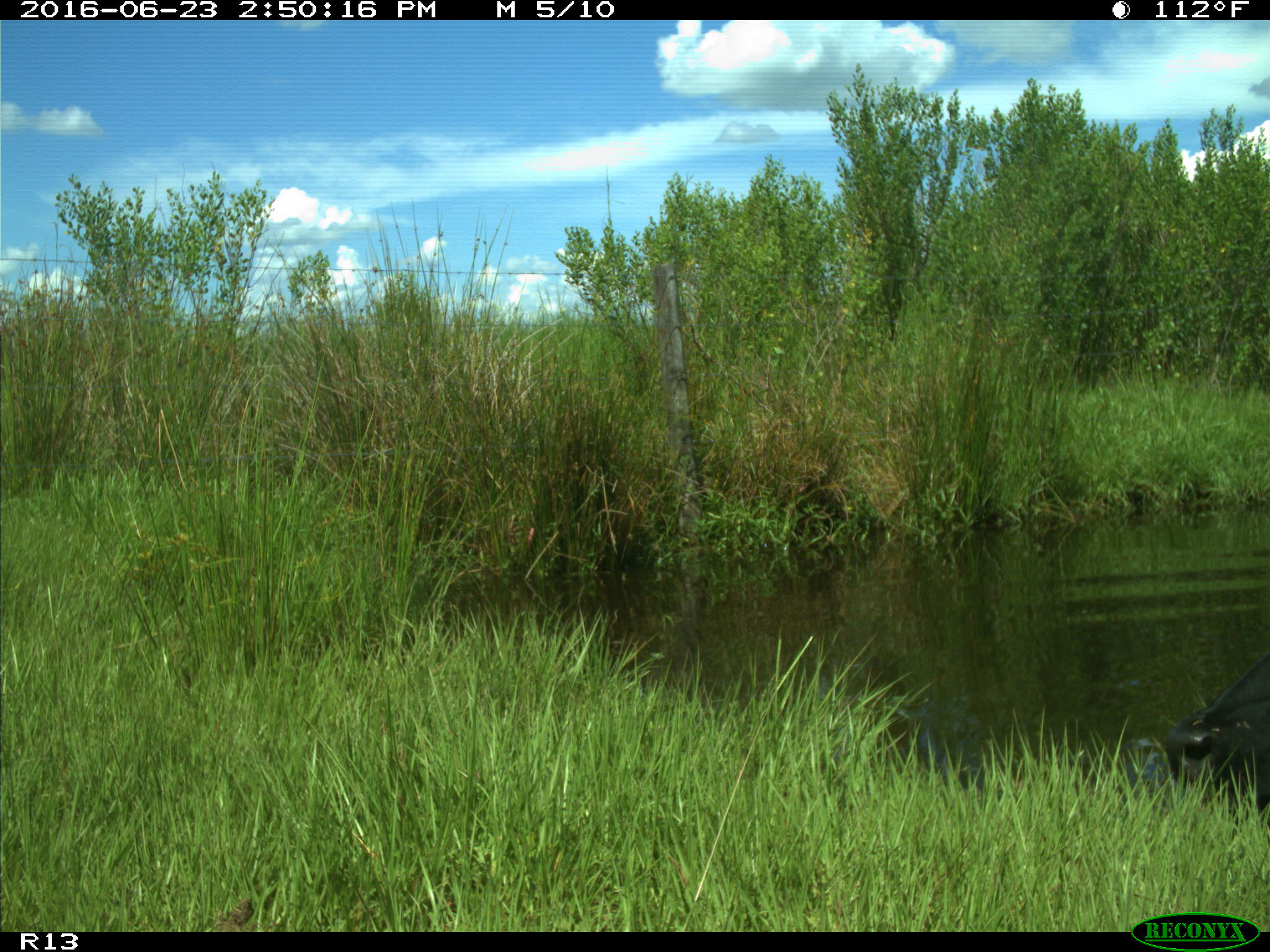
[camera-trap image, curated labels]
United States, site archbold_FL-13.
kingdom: Animalia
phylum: Chordata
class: Mammalia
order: Artiodactyla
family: Bovidae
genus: Bos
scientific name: Bos taurus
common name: domestic cow